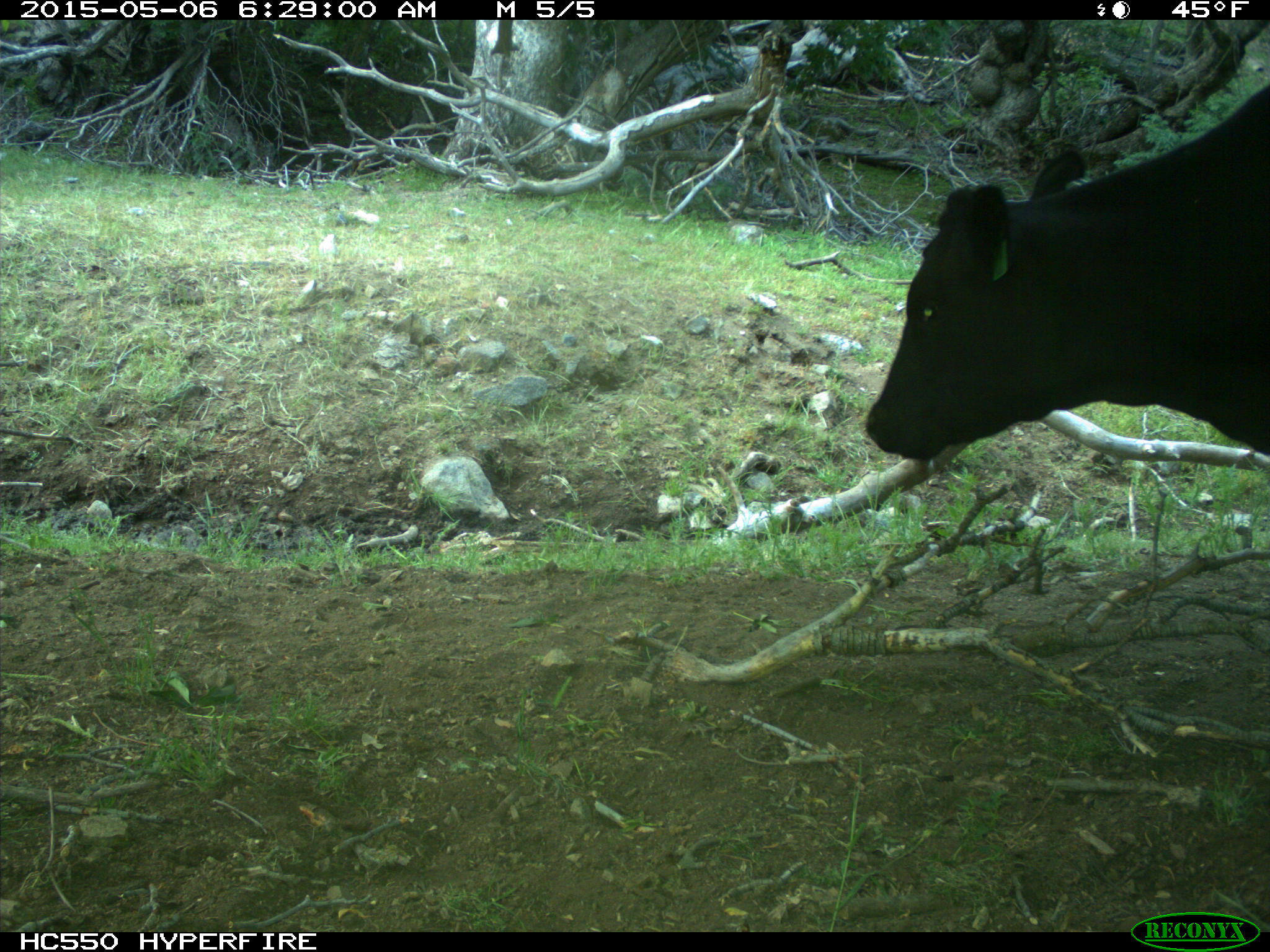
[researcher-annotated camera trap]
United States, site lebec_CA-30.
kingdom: Animalia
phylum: Chordata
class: Mammalia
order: Artiodactyla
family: Bovidae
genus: Bos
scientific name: Bos taurus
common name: domestic cow